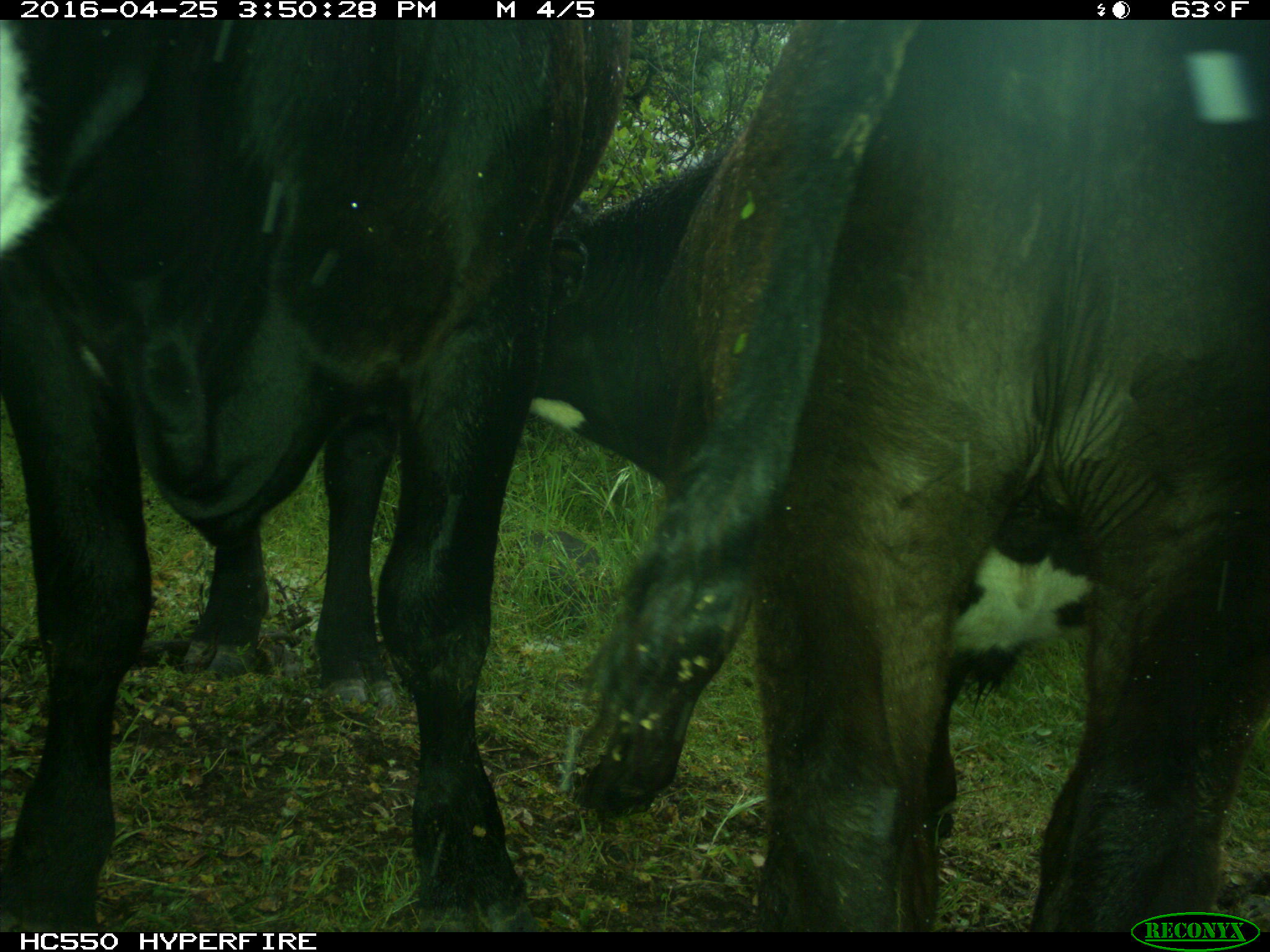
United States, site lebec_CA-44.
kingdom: Animalia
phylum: Chordata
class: Mammalia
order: Artiodactyla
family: Bovidae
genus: Bos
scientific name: Bos taurus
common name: domestic cow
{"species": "Bos taurus (domestic cow)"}